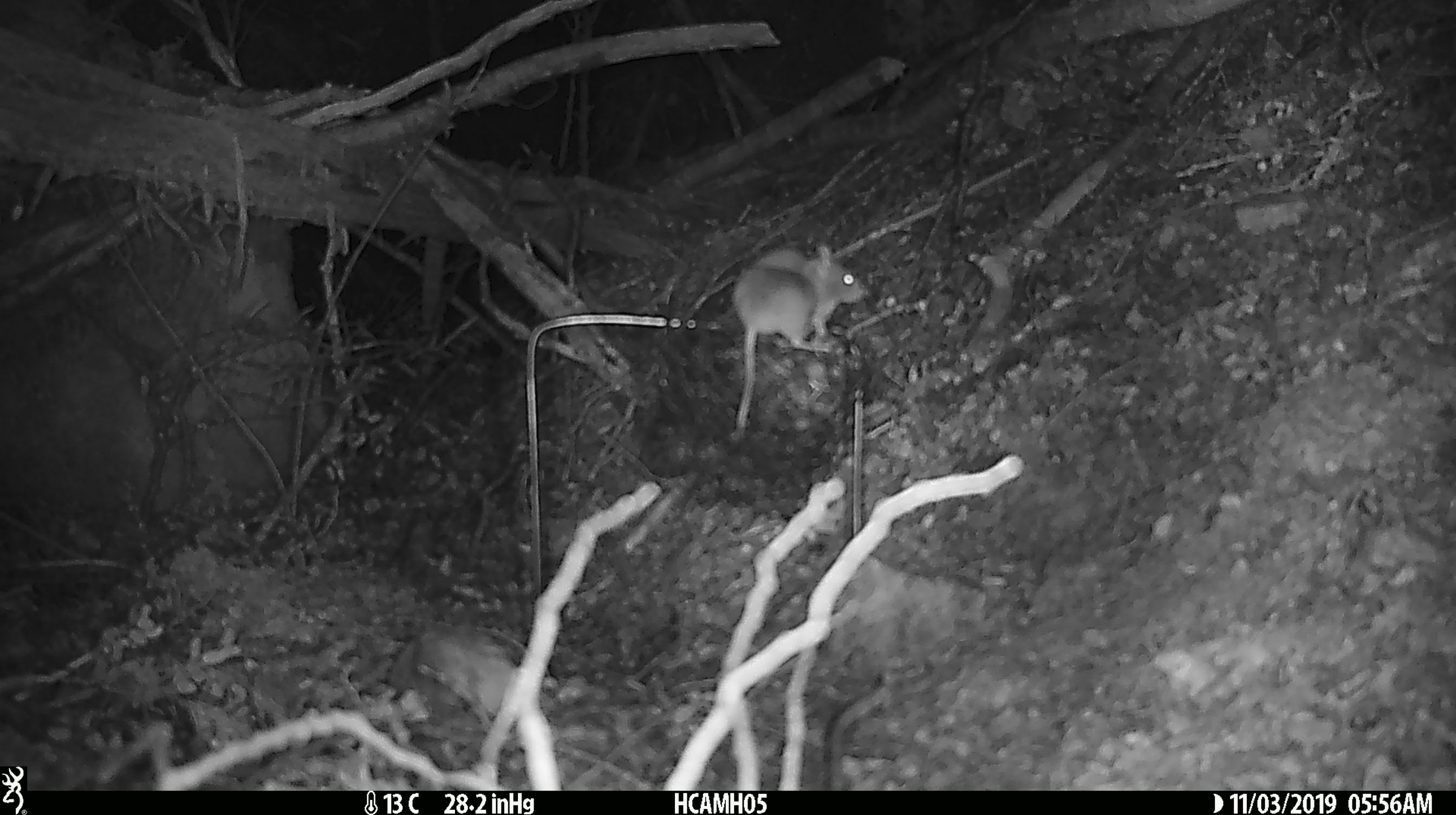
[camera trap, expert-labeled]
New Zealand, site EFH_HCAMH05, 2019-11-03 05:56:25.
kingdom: Animalia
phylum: Chordata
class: Mammalia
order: Rodentia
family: Muridae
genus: Mus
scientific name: Mus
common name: mouse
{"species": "mouse (Mus)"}